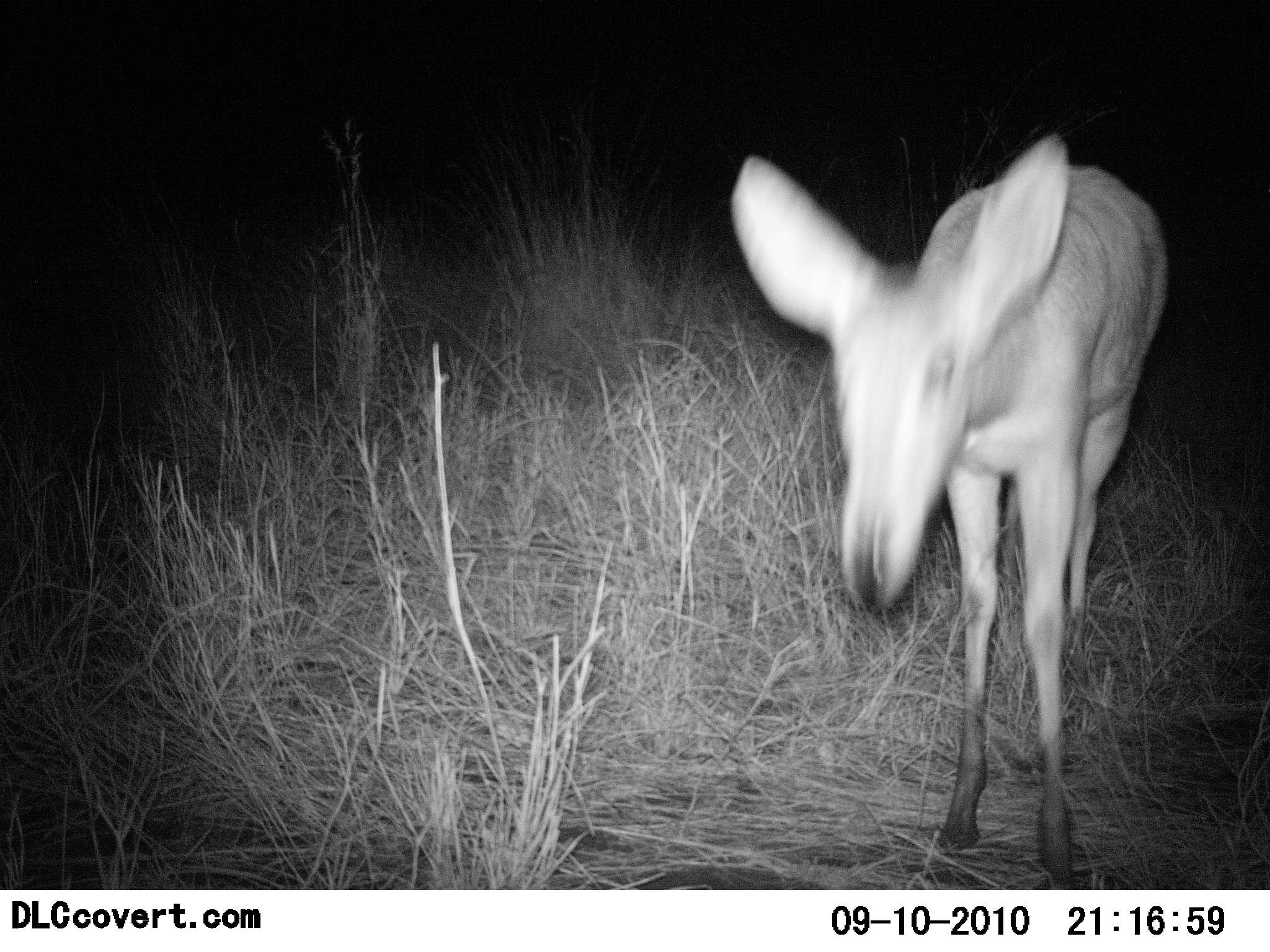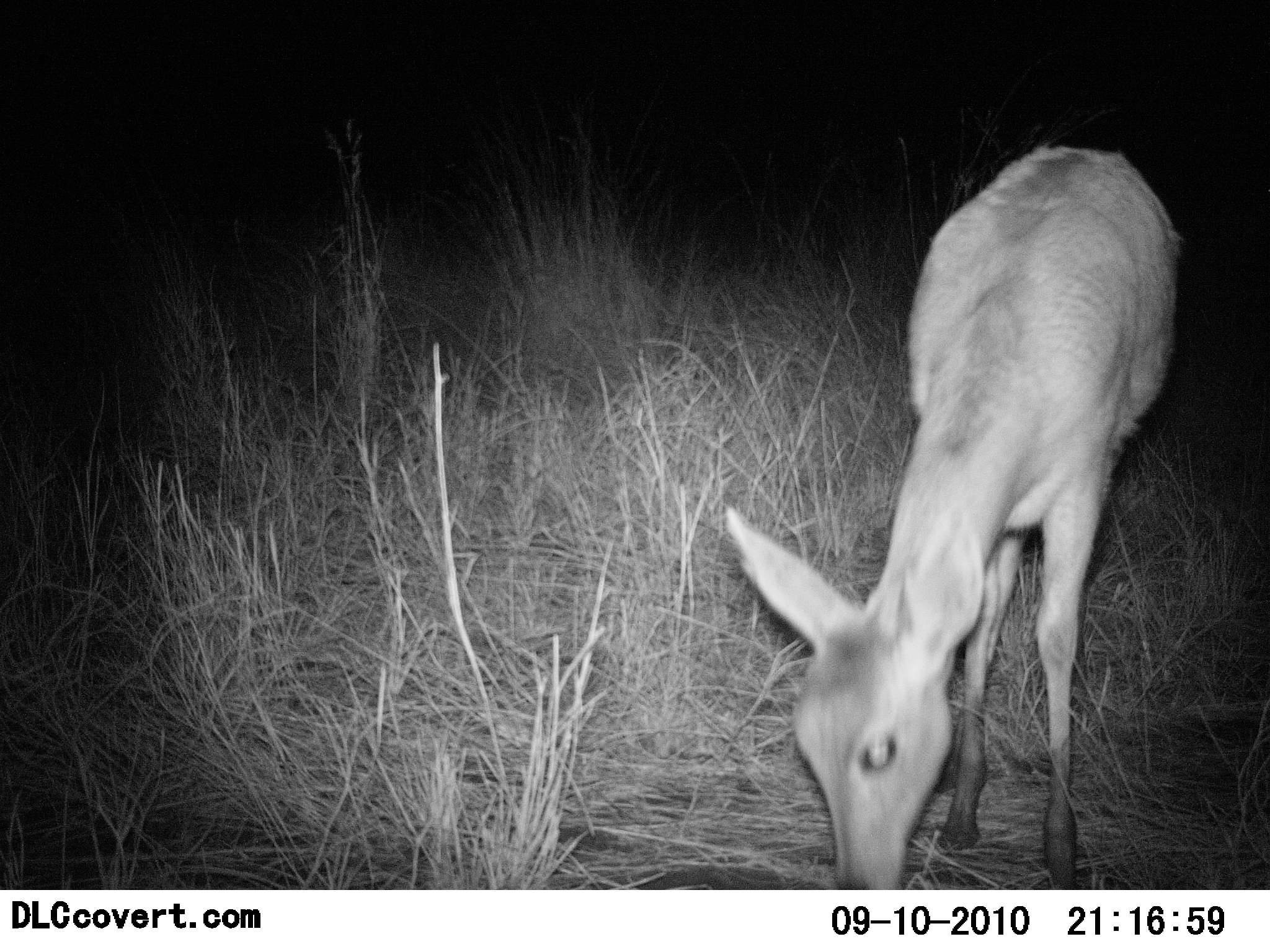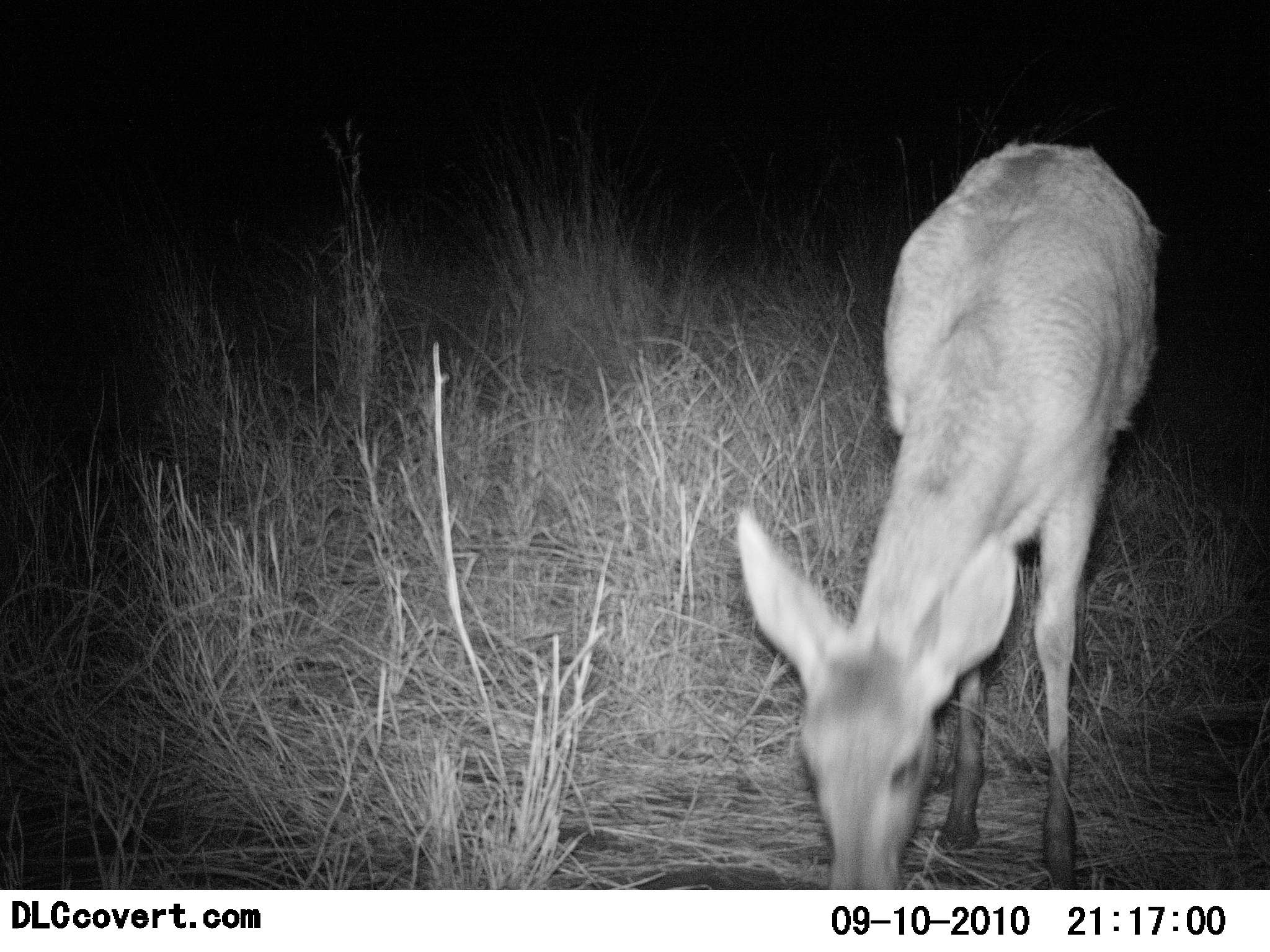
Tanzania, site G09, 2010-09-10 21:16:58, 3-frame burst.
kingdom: Animalia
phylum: Chordata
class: Mammalia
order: Artiodactyla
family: Bovidae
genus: Redunca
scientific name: Redunca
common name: reedbuck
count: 1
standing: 36%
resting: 0%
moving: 7%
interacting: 0%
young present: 0%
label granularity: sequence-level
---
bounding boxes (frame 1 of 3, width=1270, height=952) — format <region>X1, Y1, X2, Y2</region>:
animal: <region>729, 130, 1171, 889</region>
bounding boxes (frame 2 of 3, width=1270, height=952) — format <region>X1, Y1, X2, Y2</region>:
animal: <region>721, 142, 1187, 889</region>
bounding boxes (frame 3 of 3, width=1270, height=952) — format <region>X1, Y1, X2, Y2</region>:
animal: <region>735, 137, 1165, 891</region>